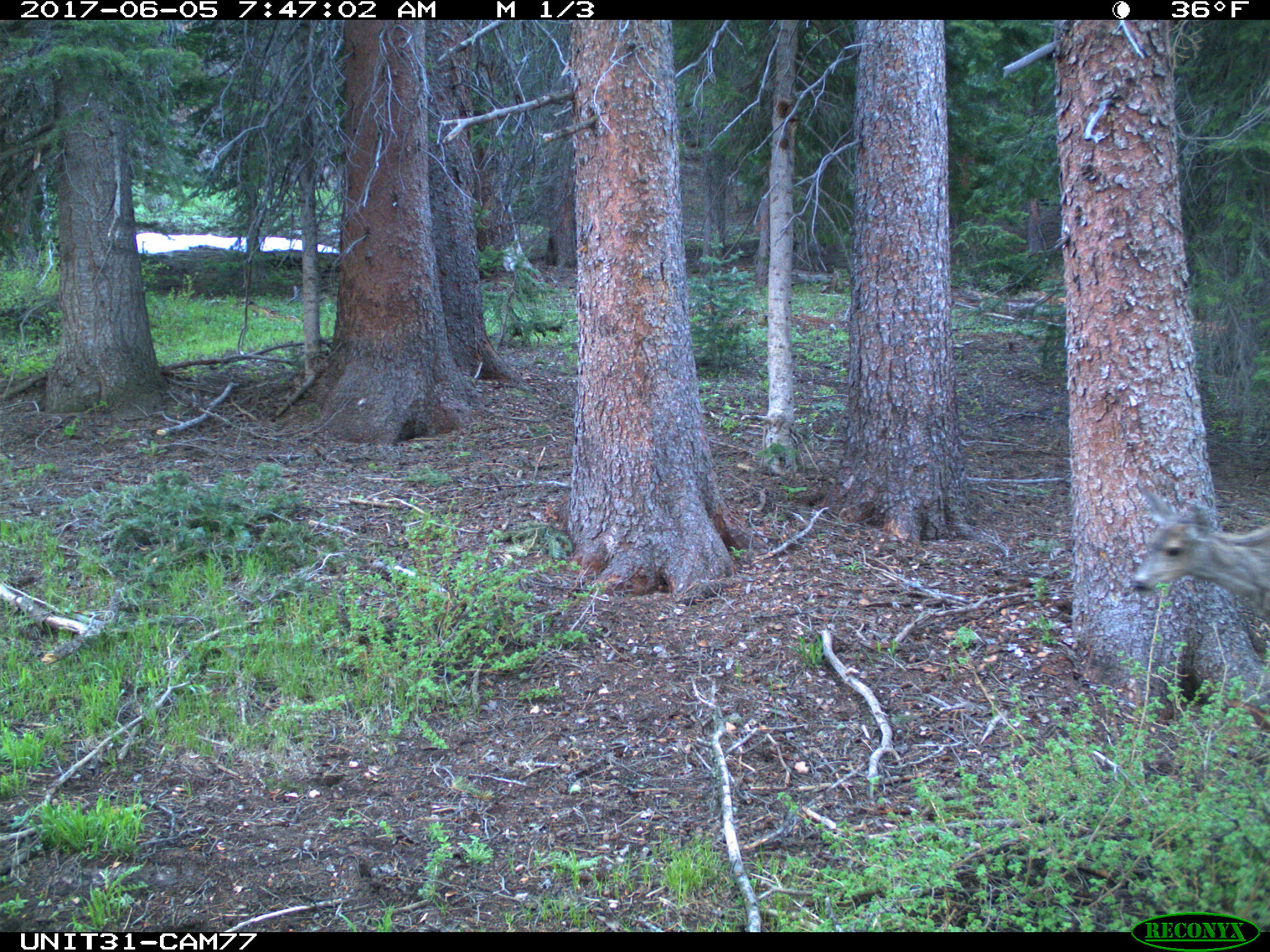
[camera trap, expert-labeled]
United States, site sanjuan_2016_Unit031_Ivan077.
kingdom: Animalia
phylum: Chordata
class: Mammalia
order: Artiodactyla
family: Cervidae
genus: Odocoileus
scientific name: Odocoileus hemionus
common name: mule deer